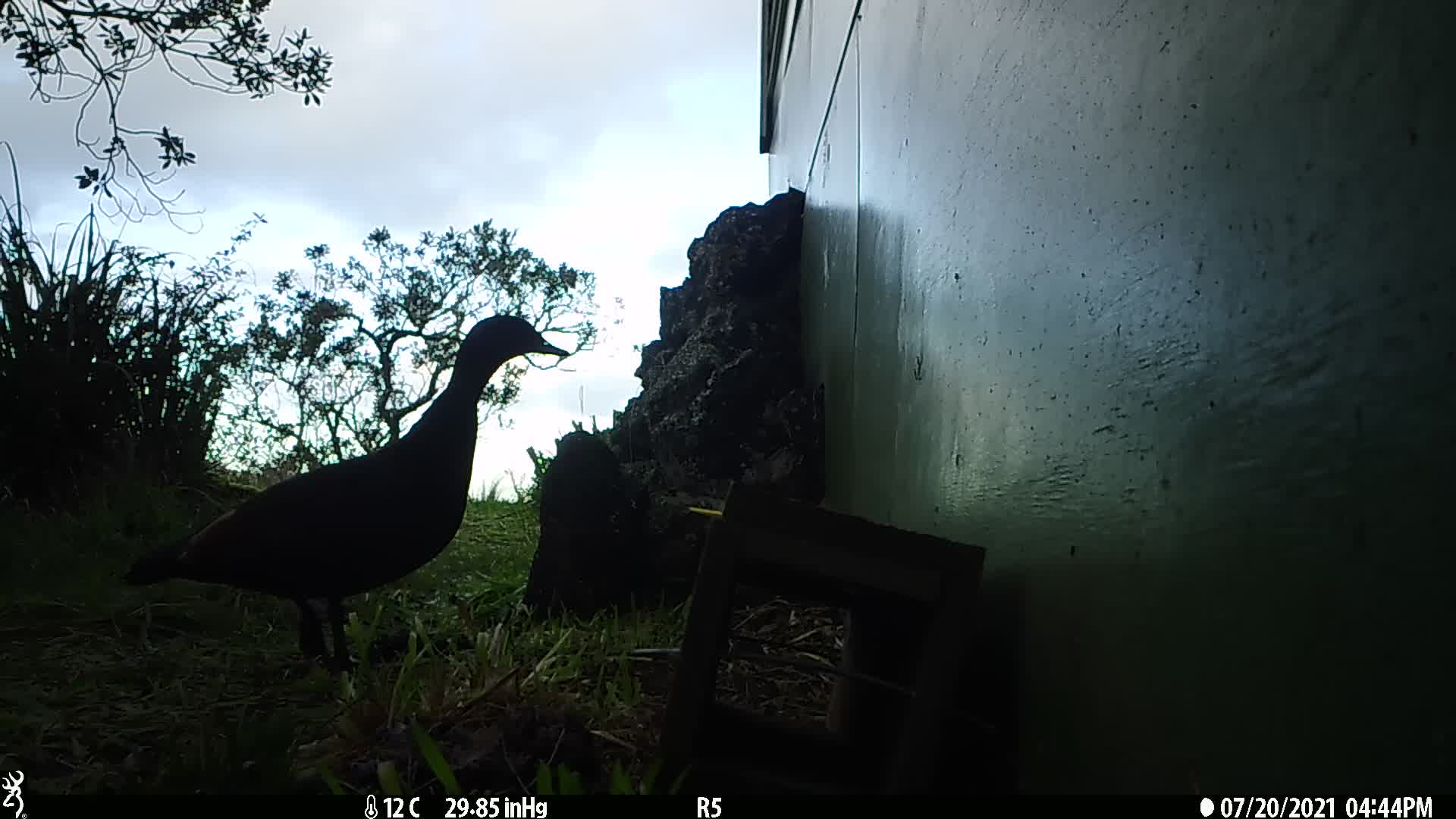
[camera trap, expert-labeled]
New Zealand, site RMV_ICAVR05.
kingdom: Animalia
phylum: Chordata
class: Aves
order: Anseriformes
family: Anatidae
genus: Tadorna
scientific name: Tadorna variegata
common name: paradise shelduck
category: paradise duck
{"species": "paradise duck (paradise shelduck) (Tadorna variegata)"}